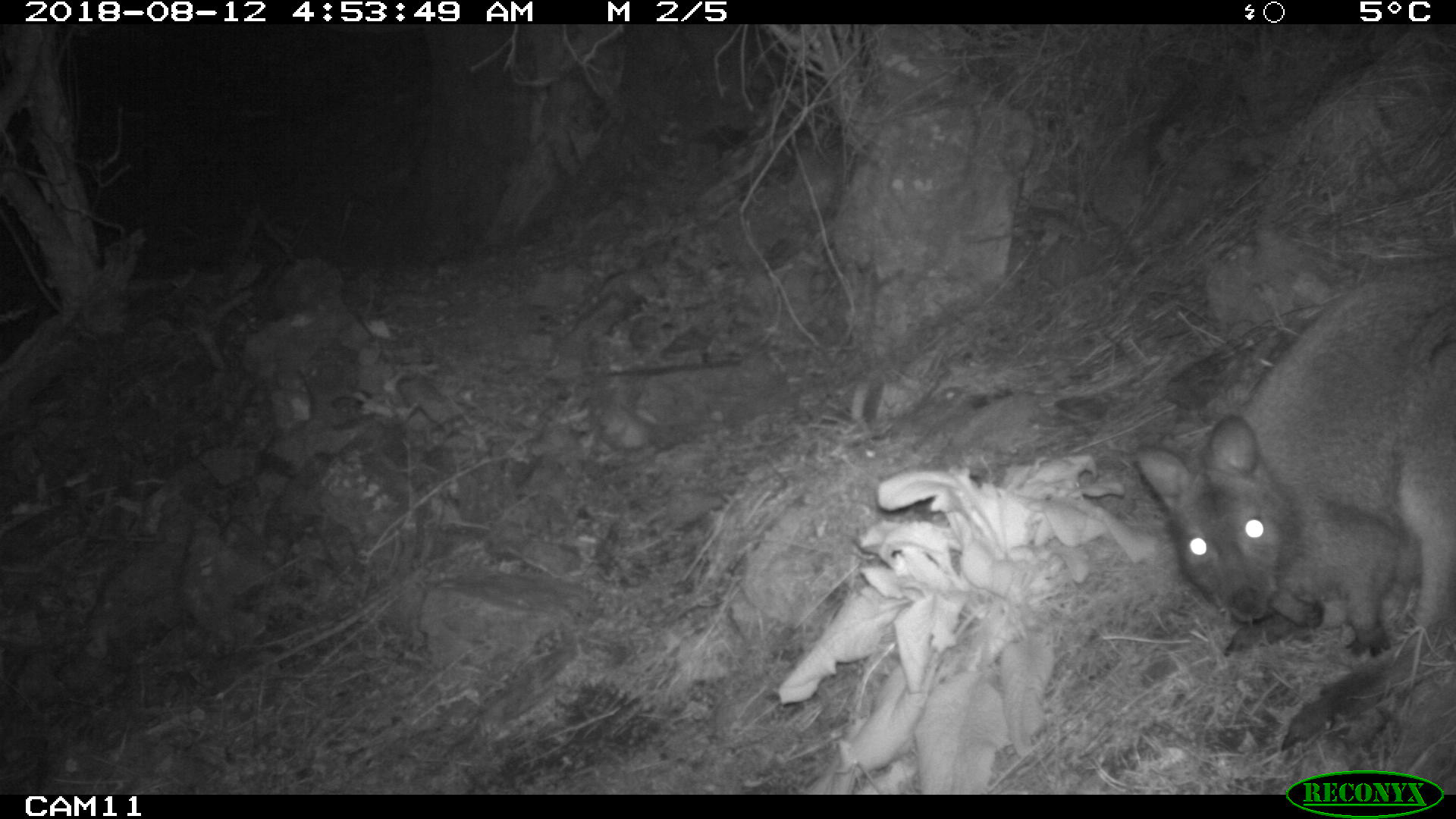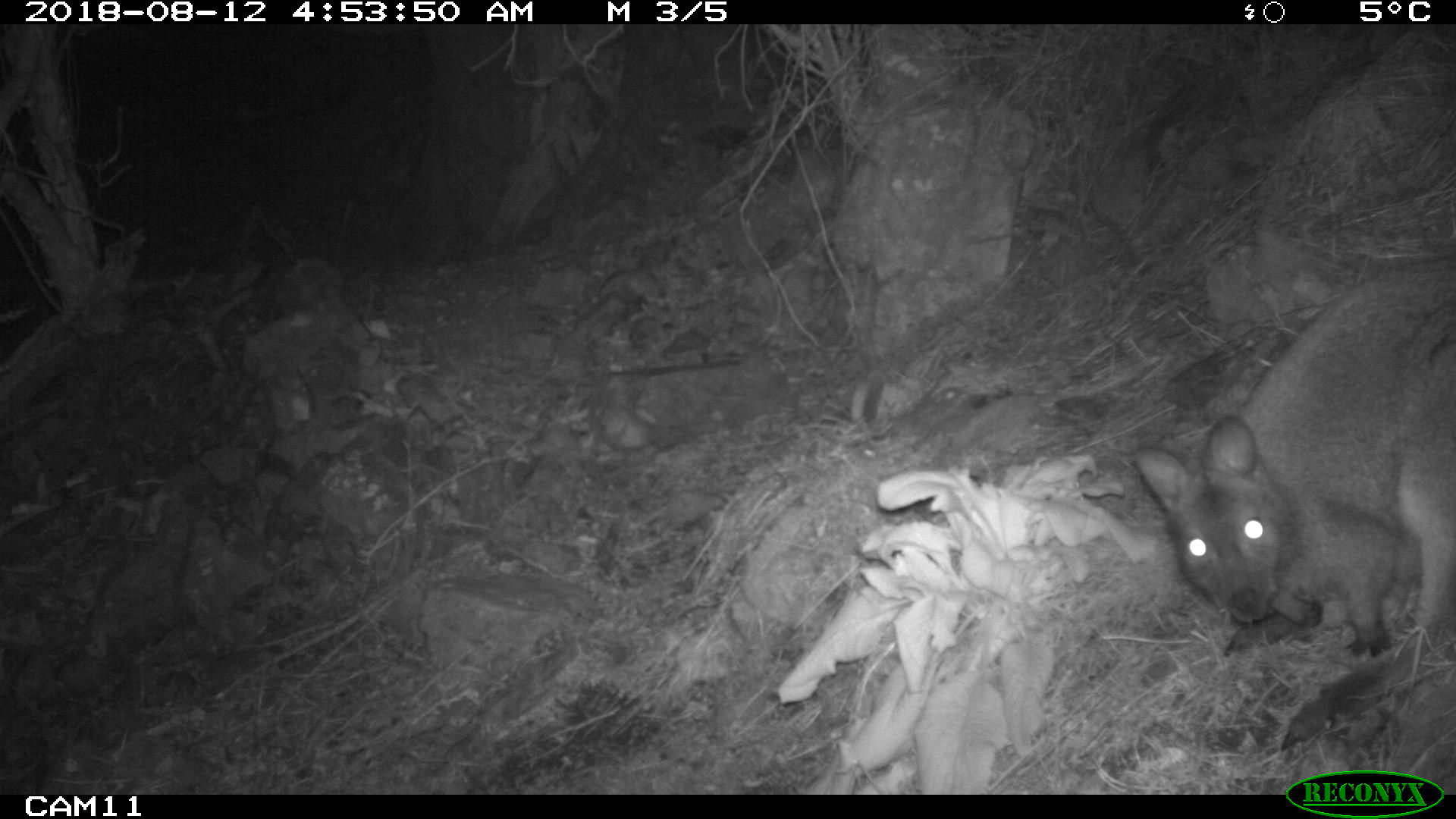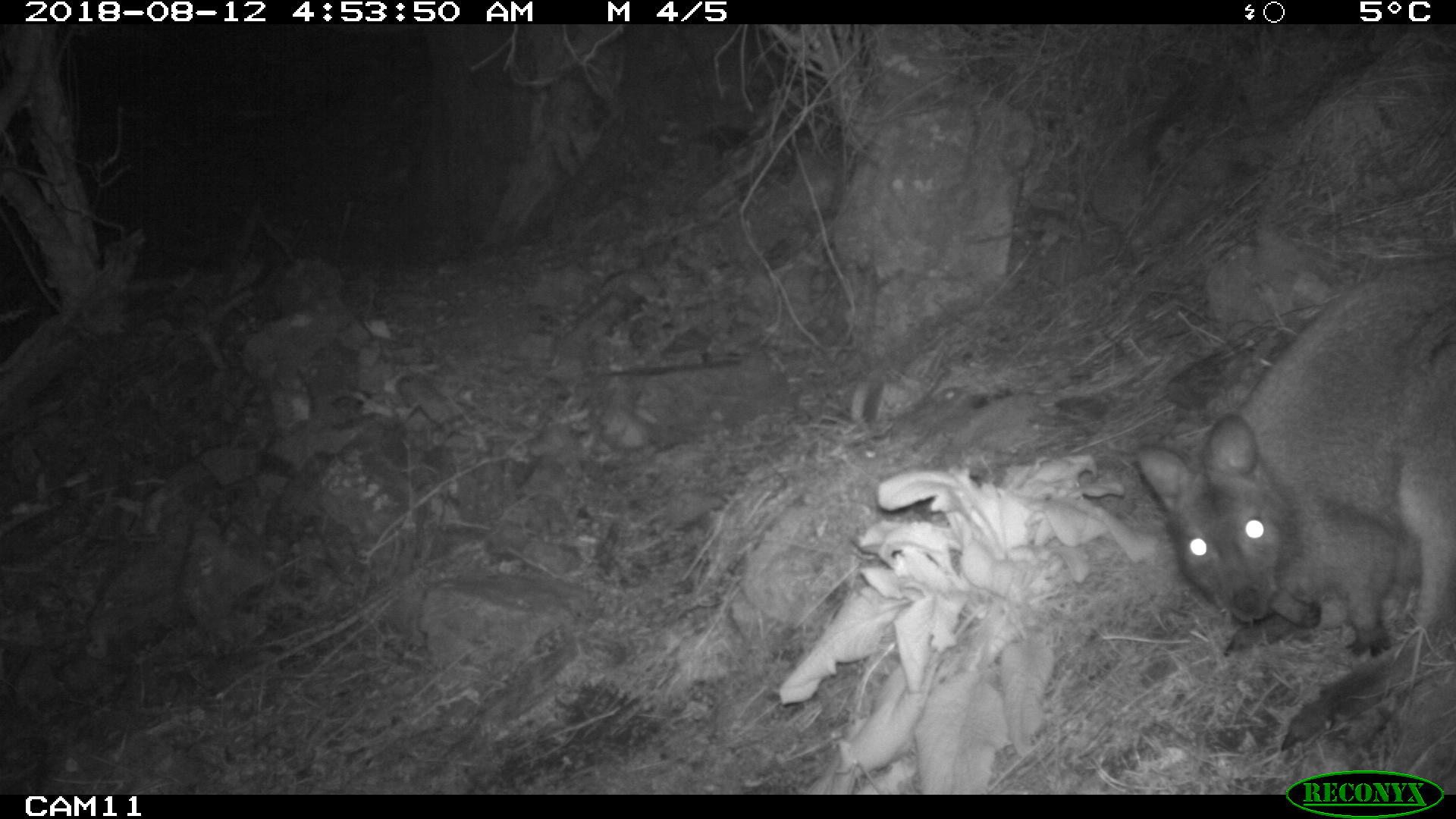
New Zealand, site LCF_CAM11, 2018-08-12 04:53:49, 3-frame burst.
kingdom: Animalia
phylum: Chordata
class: Mammalia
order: Diprotodontia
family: Macropodidae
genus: Notamacropus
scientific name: Notamacropus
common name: wallaby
Wallaby (Notamacropus).